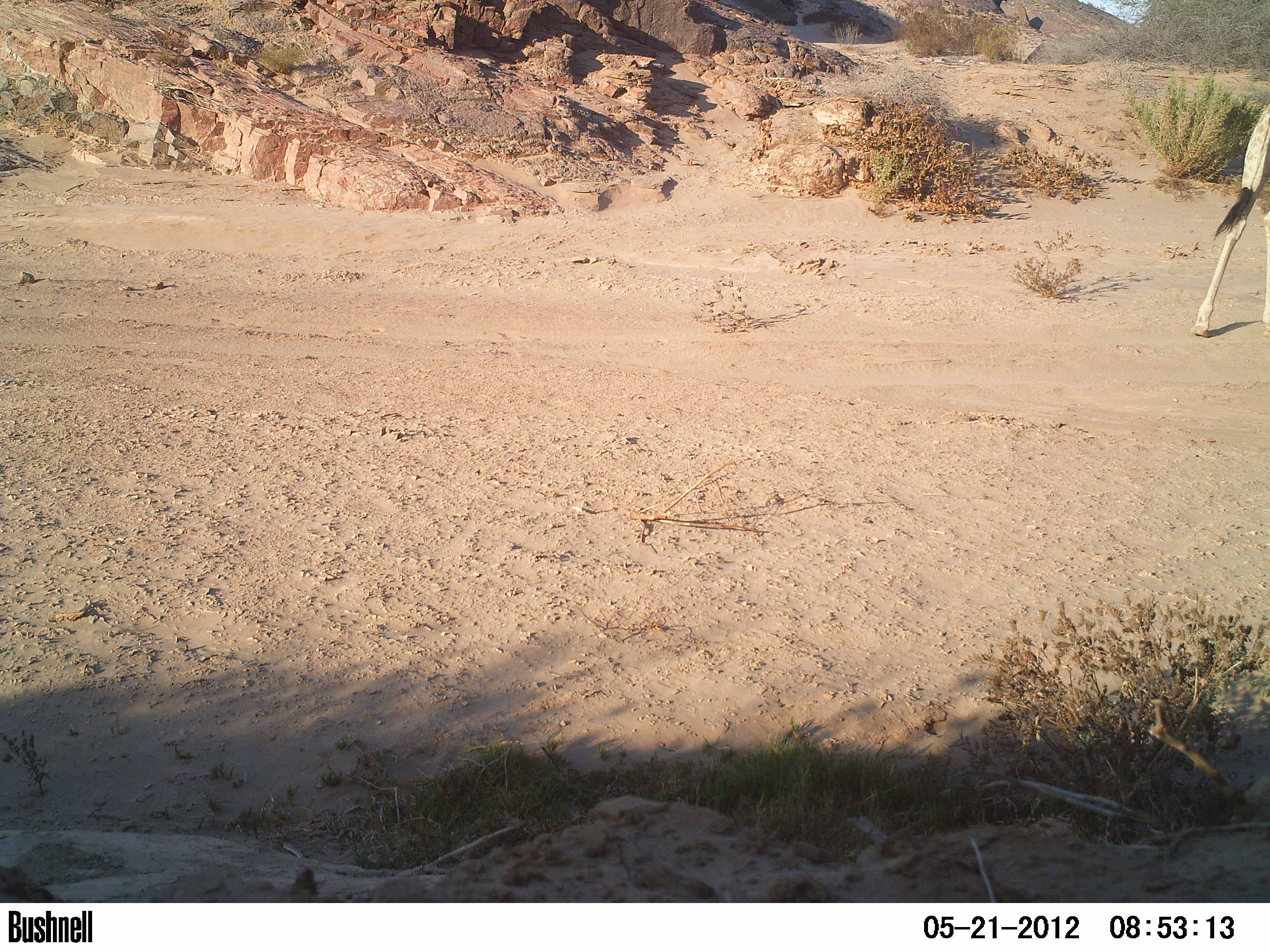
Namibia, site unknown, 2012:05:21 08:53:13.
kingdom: Animalia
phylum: Chordata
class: Mammalia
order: Artiodactyla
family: Giraffidae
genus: Giraffa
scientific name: Giraffa camelopardalis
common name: giraffe